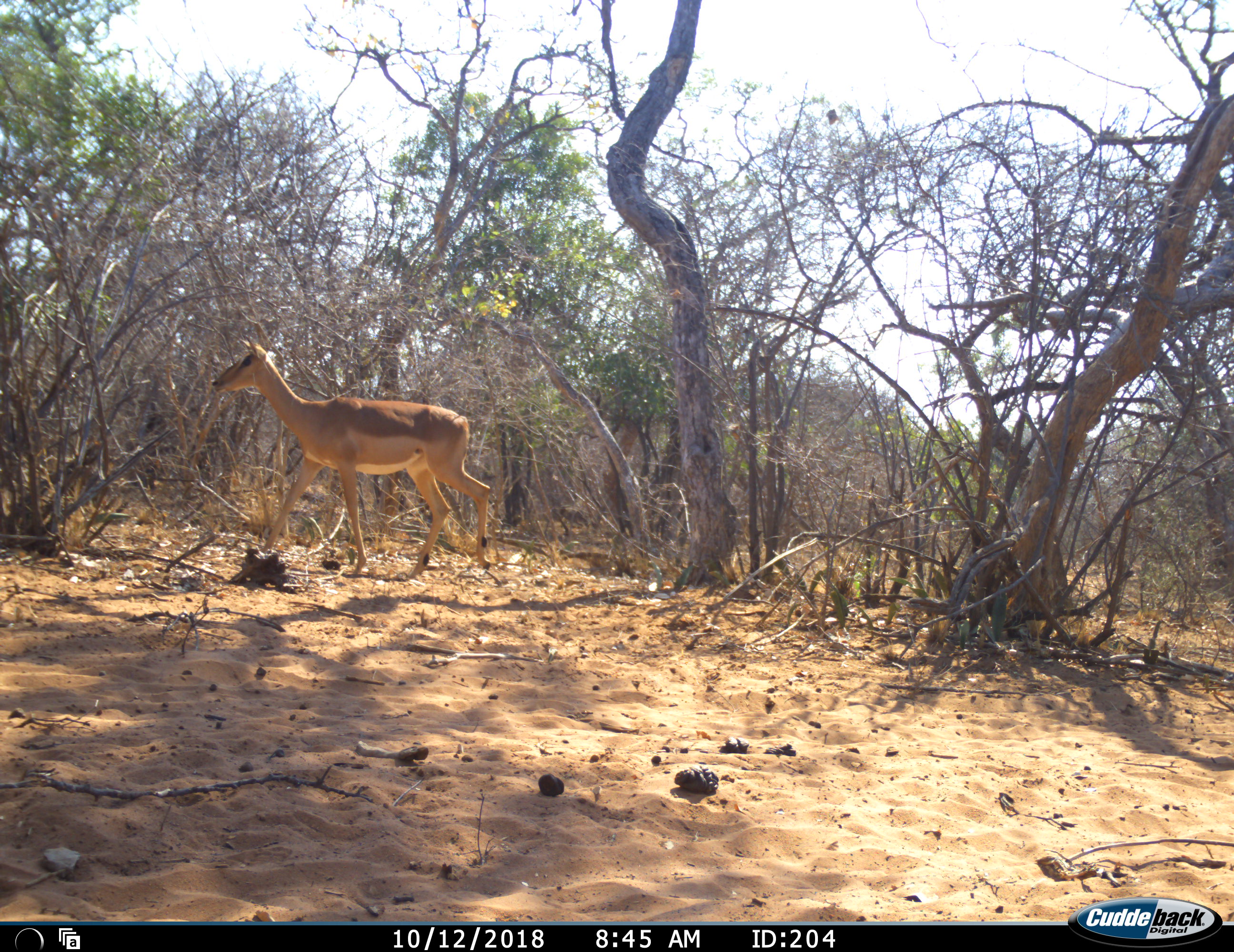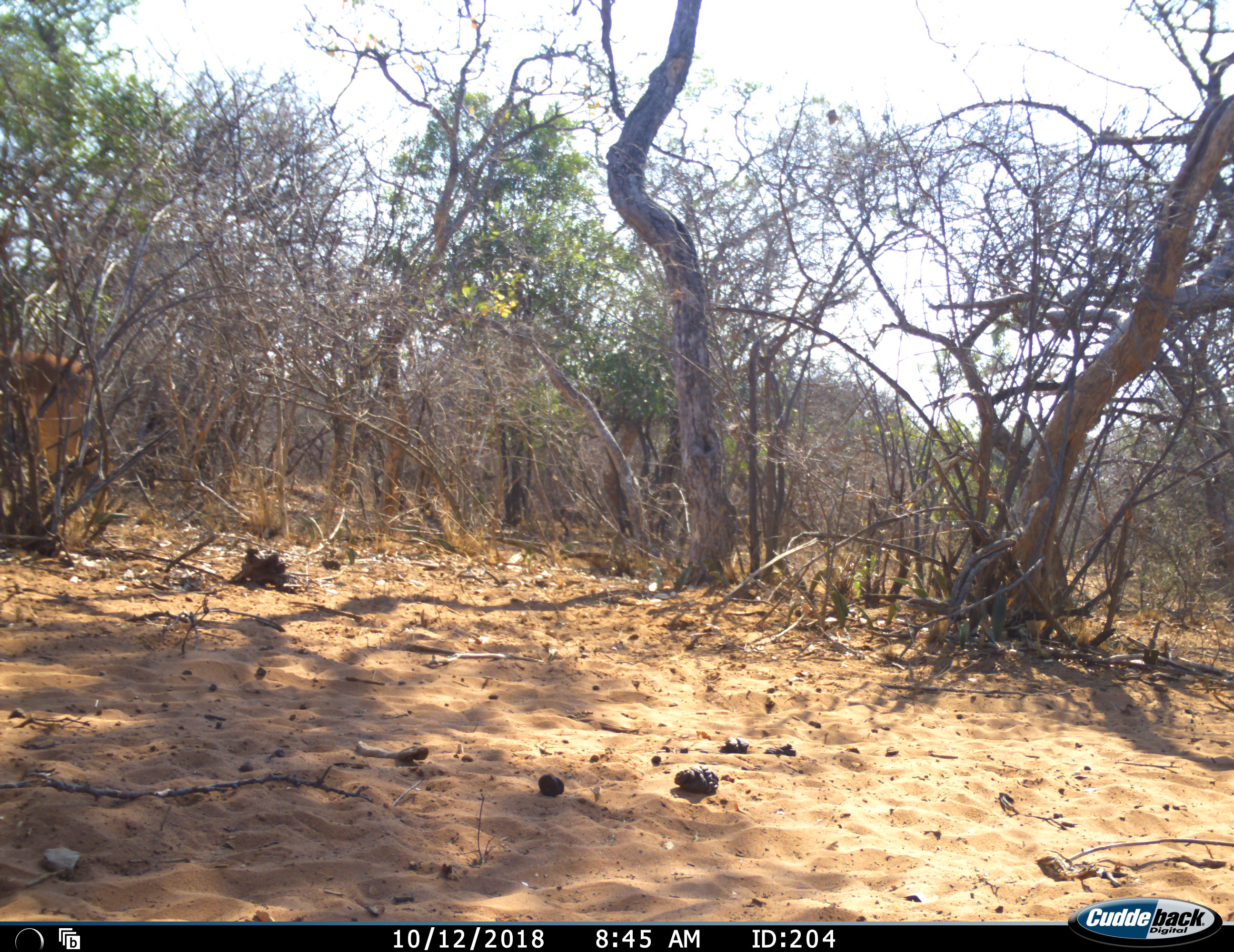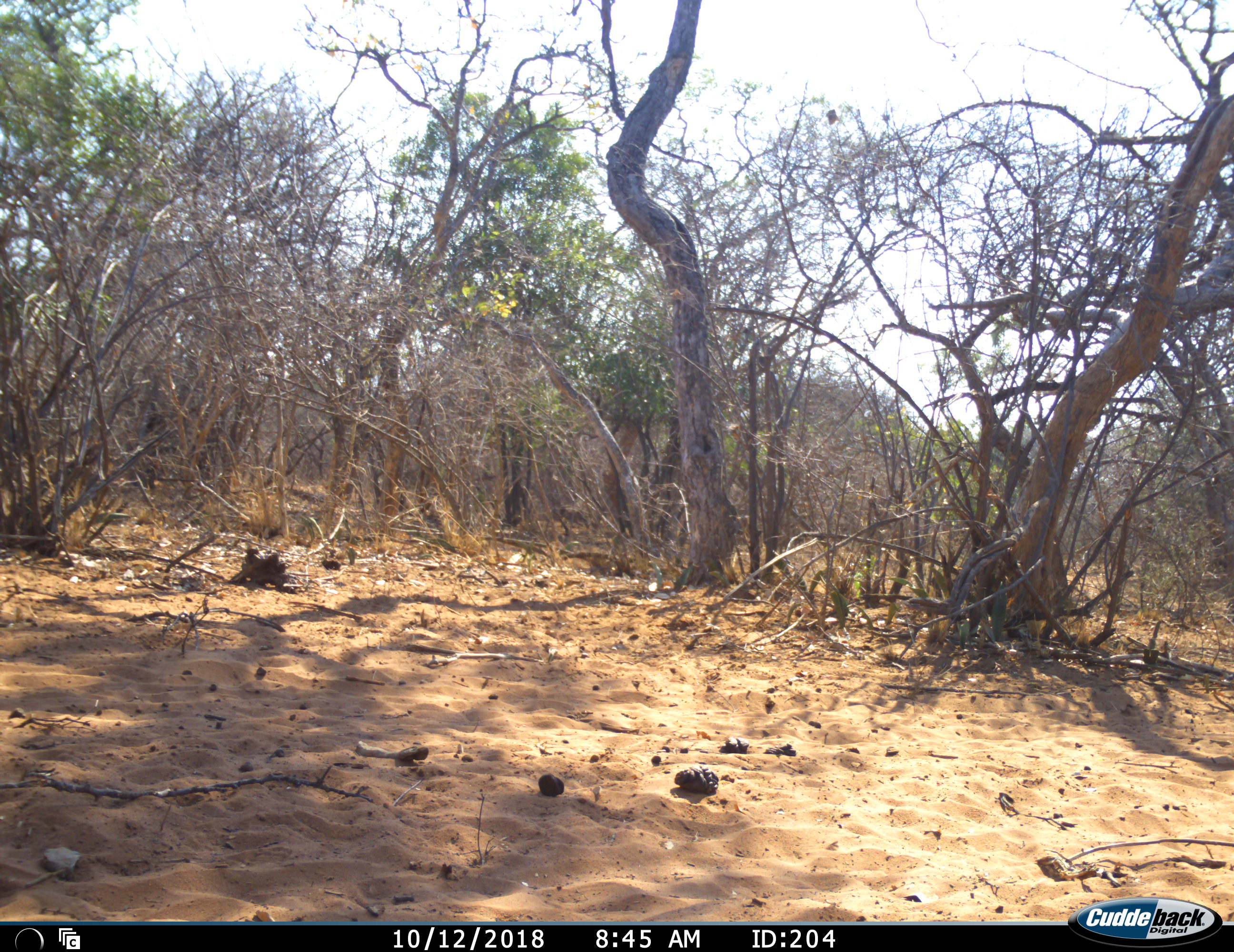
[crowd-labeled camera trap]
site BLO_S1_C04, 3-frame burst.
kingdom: Animalia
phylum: Chordata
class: Mammalia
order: Artiodactyla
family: Bovidae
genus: Aepyceros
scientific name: Aepyceros melampus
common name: impala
Impala (Aepyceros melampus), count 1. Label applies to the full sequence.